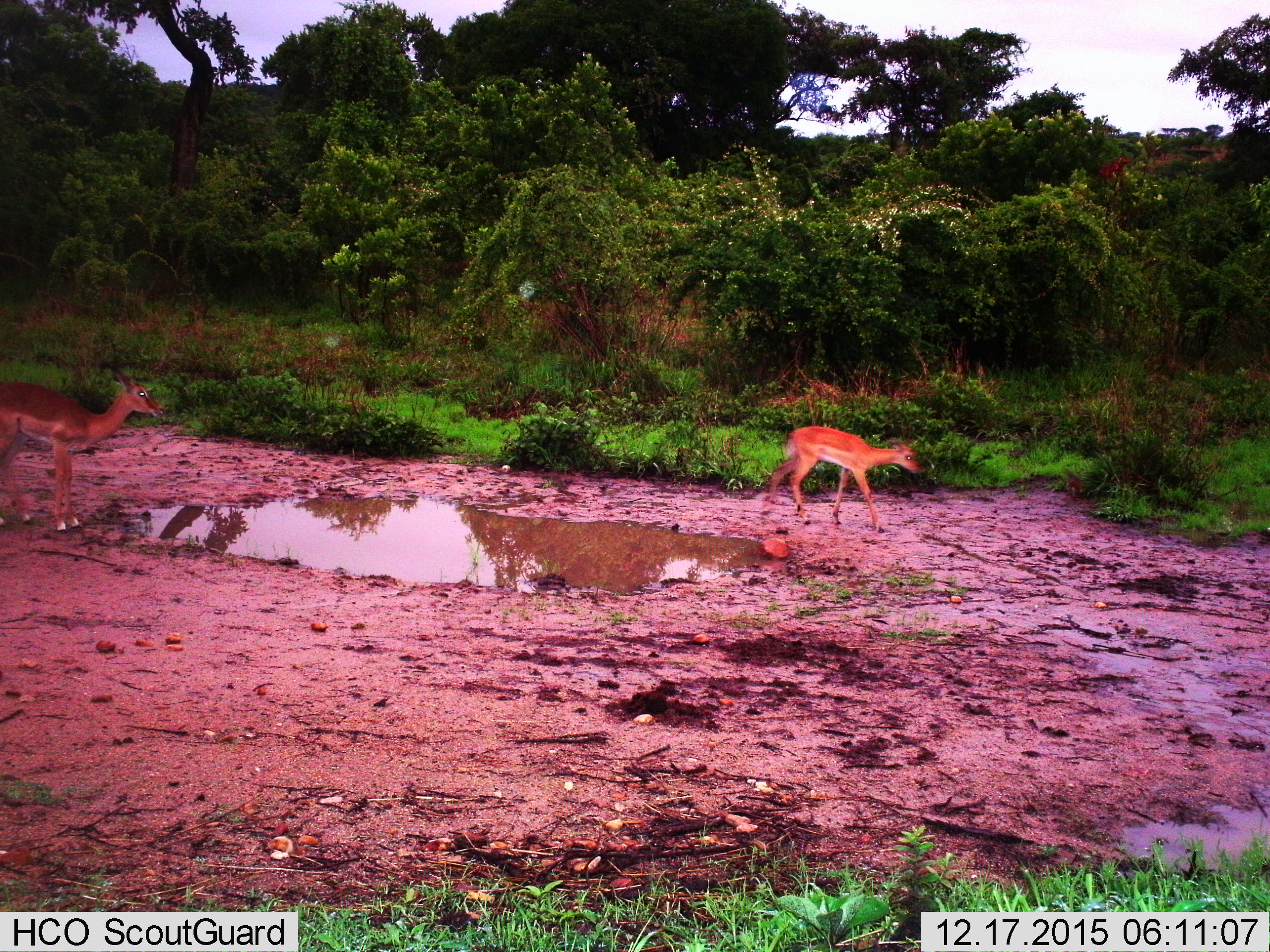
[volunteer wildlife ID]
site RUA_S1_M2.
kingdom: Animalia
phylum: Chordata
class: Mammalia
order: Artiodactyla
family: Bovidae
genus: Aepyceros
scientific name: Aepyceros melampus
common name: impala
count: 2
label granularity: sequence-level